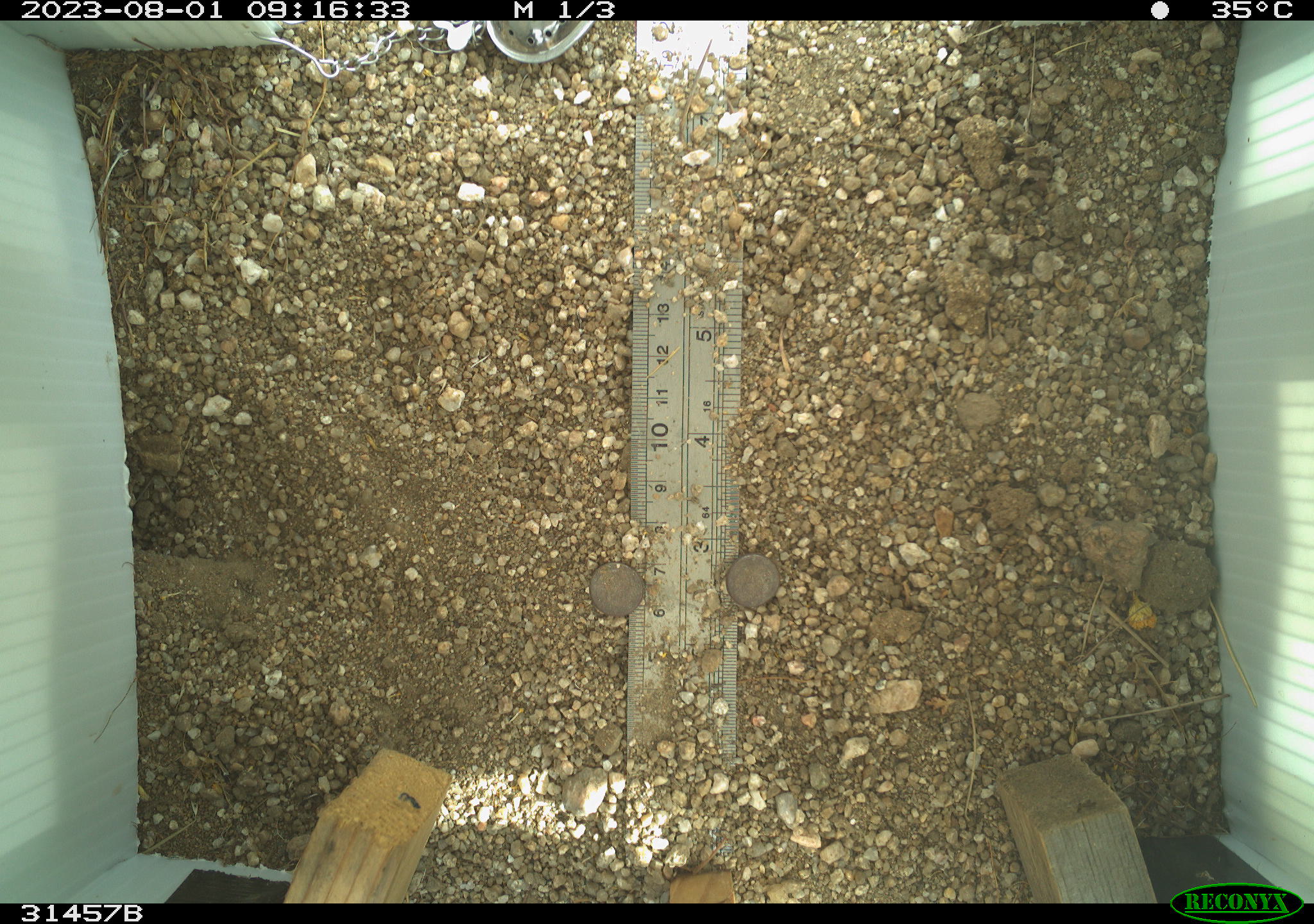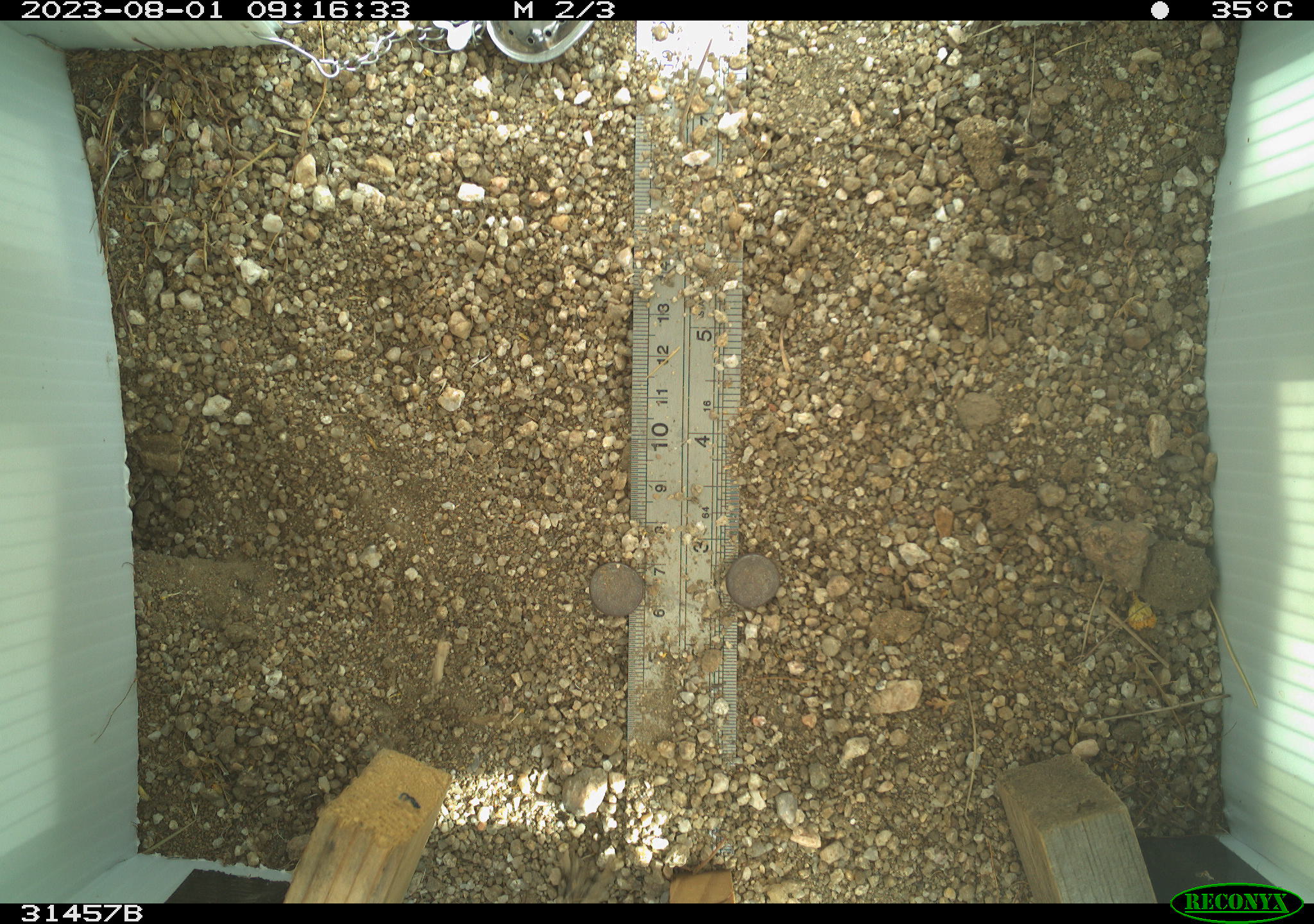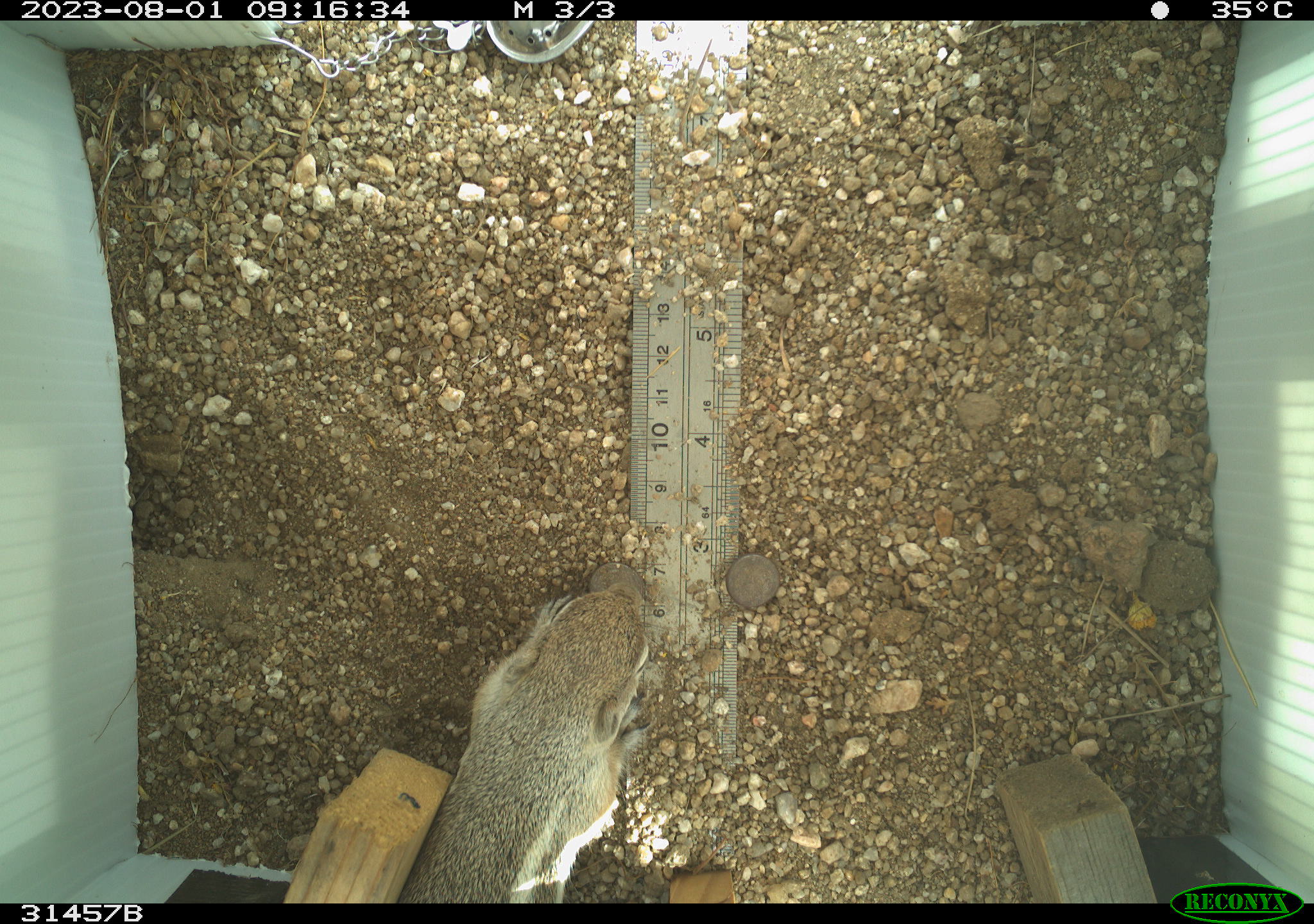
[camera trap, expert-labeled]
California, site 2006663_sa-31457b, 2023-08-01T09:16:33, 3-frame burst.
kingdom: Animalia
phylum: Chordata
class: Mammalia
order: Rodentia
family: Sciuridae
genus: Ammospermophilus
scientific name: Ammospermophilus leucurus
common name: white-tailed antelope squirrel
White-tailed antelope squirrel (Ammospermophilus leucurus).